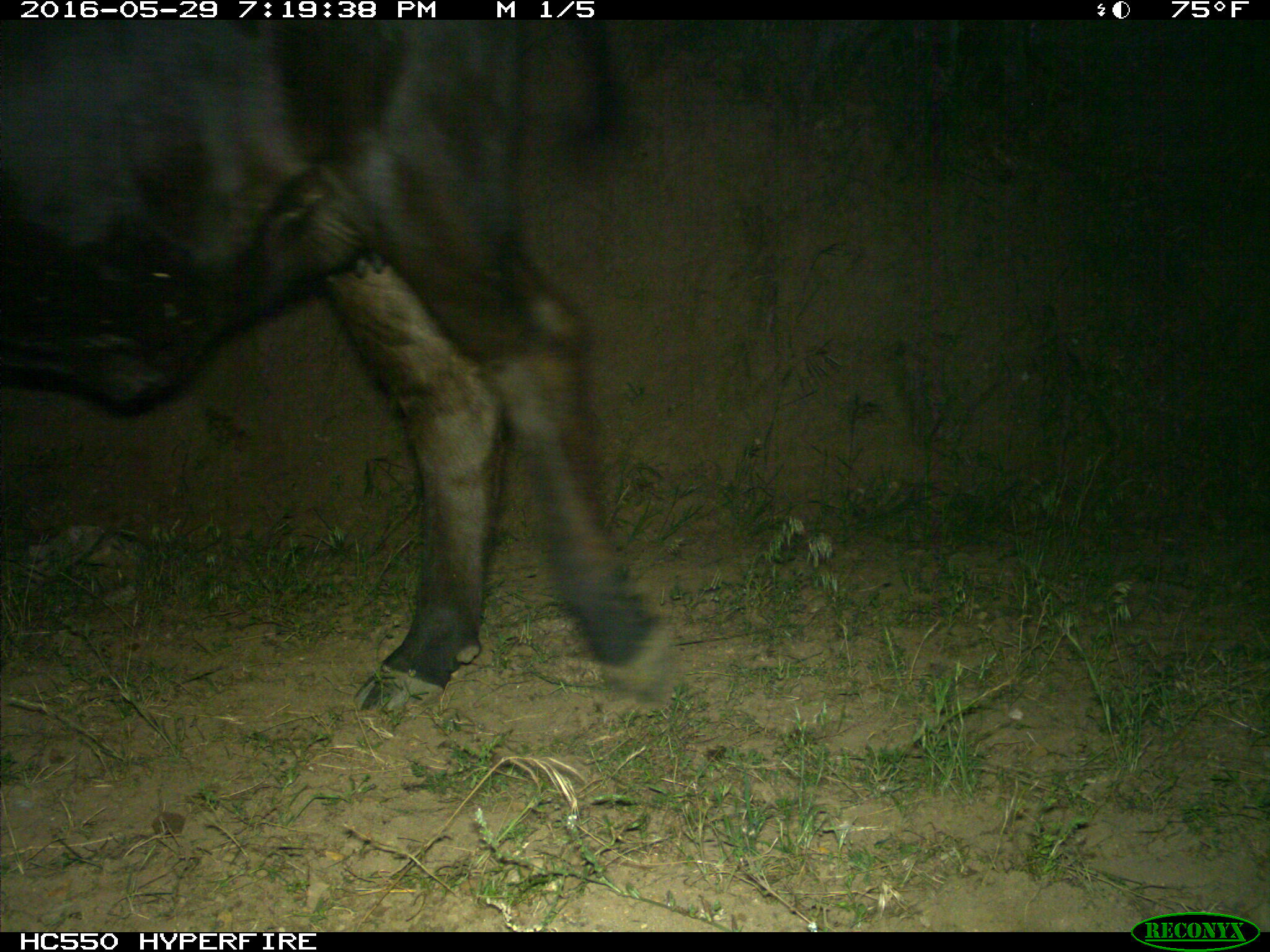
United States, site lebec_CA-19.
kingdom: Animalia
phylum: Chordata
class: Mammalia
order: Artiodactyla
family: Bovidae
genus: Bos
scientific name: Bos taurus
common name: domestic cow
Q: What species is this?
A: Bos taurus (domestic cow).